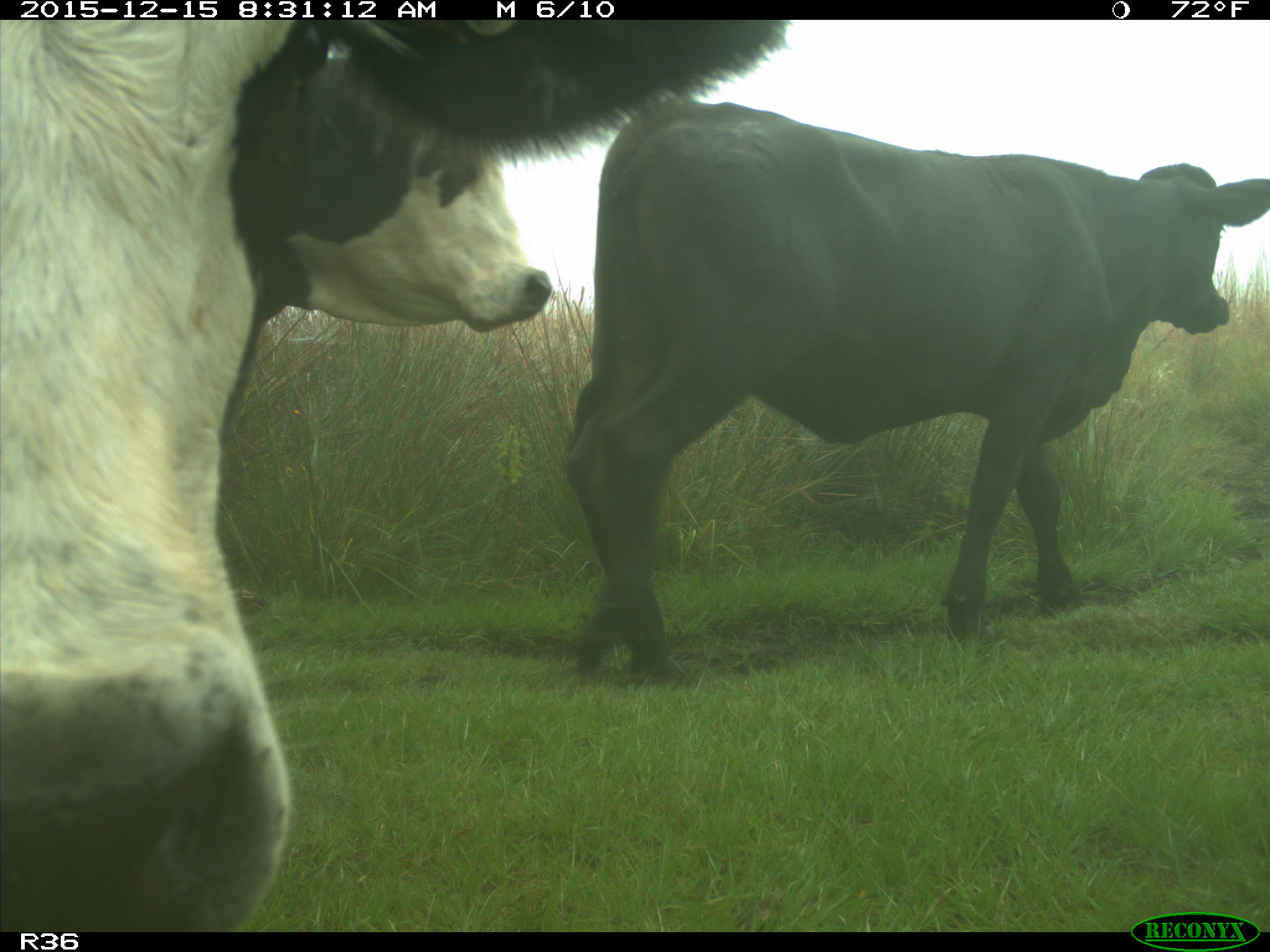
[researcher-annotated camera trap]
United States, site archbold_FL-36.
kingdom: Animalia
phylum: Chordata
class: Mammalia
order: Artiodactyla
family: Bovidae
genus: Bos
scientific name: Bos taurus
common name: domestic cow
Bos taurus (domestic cow).